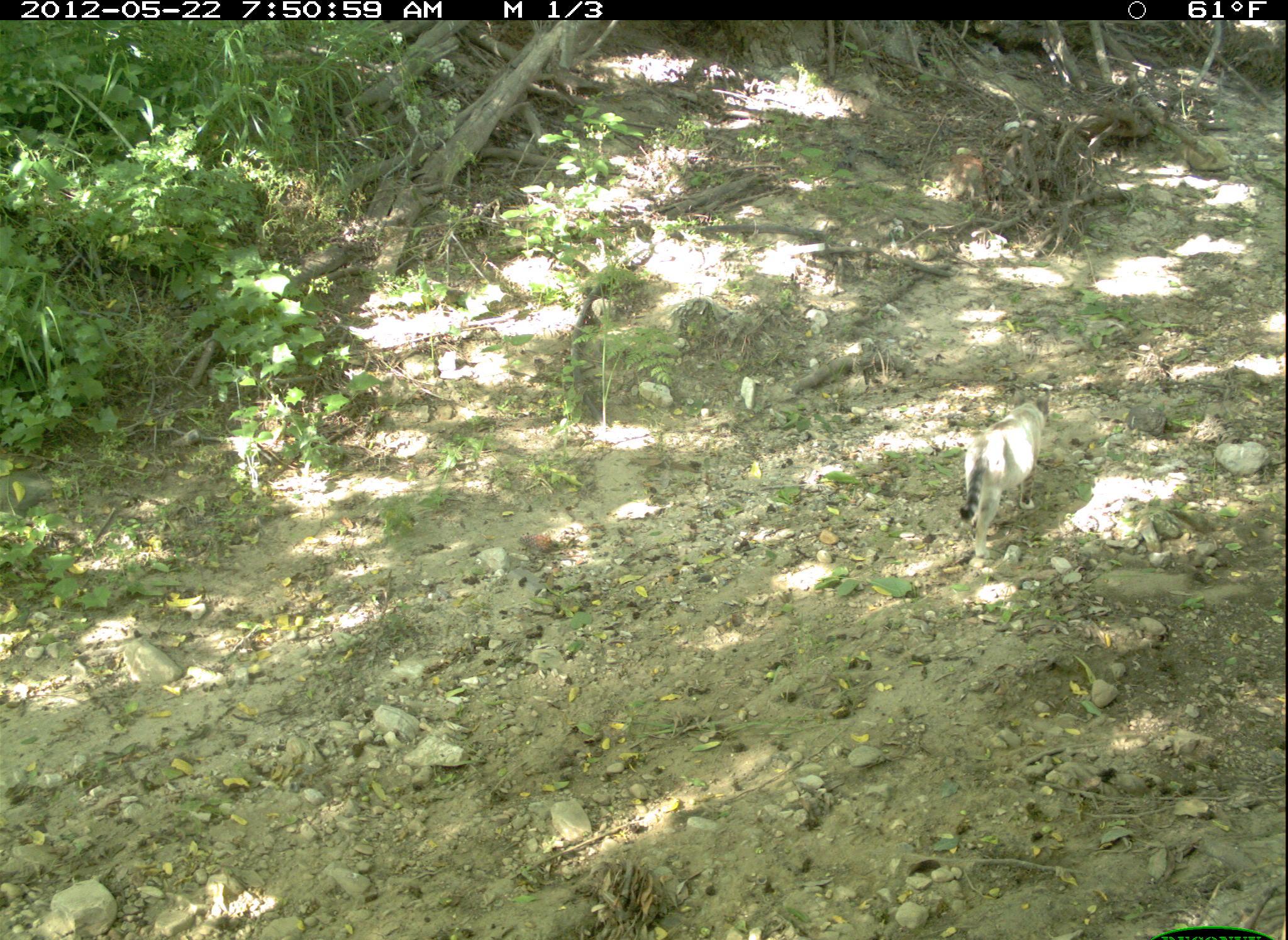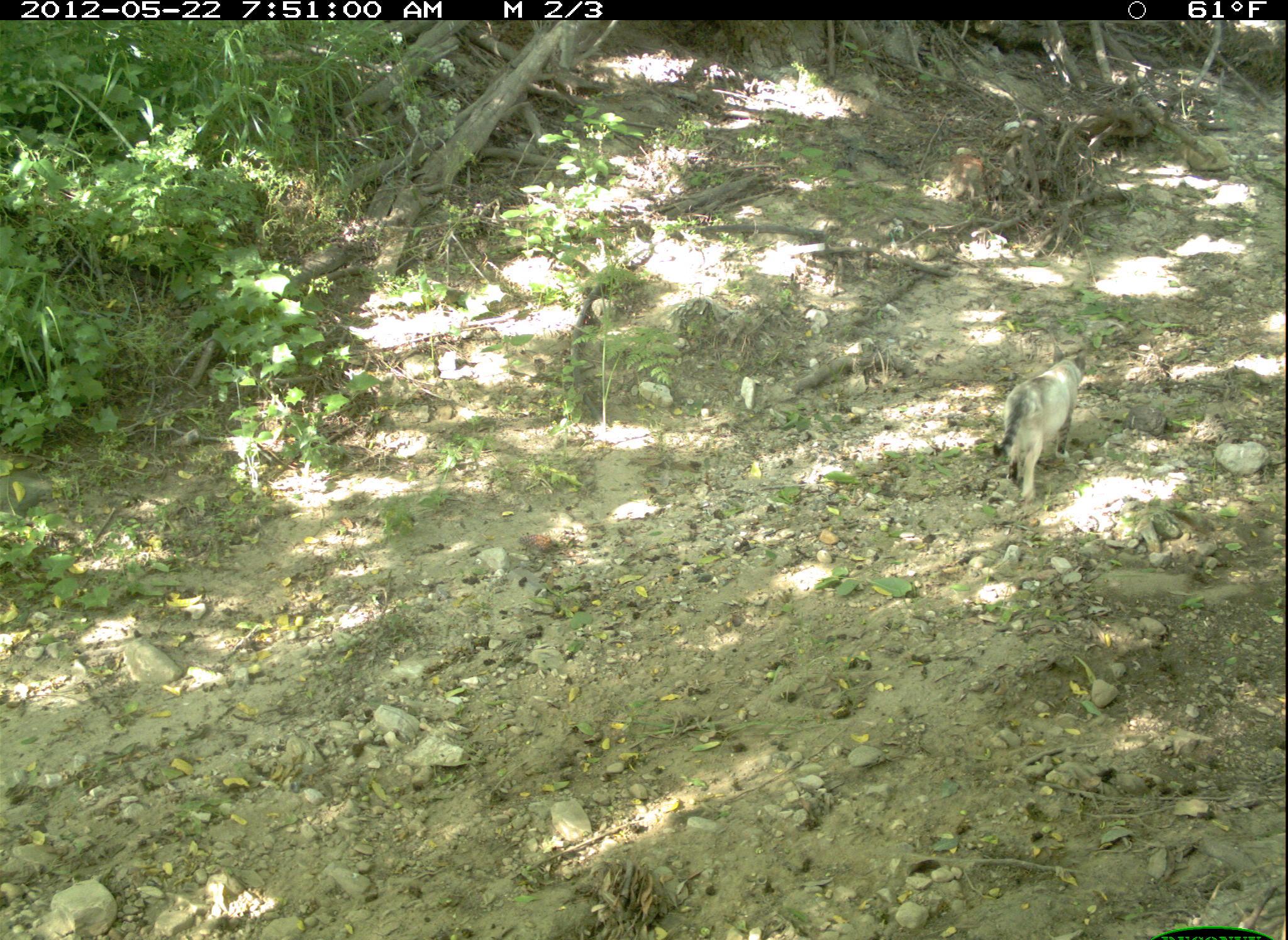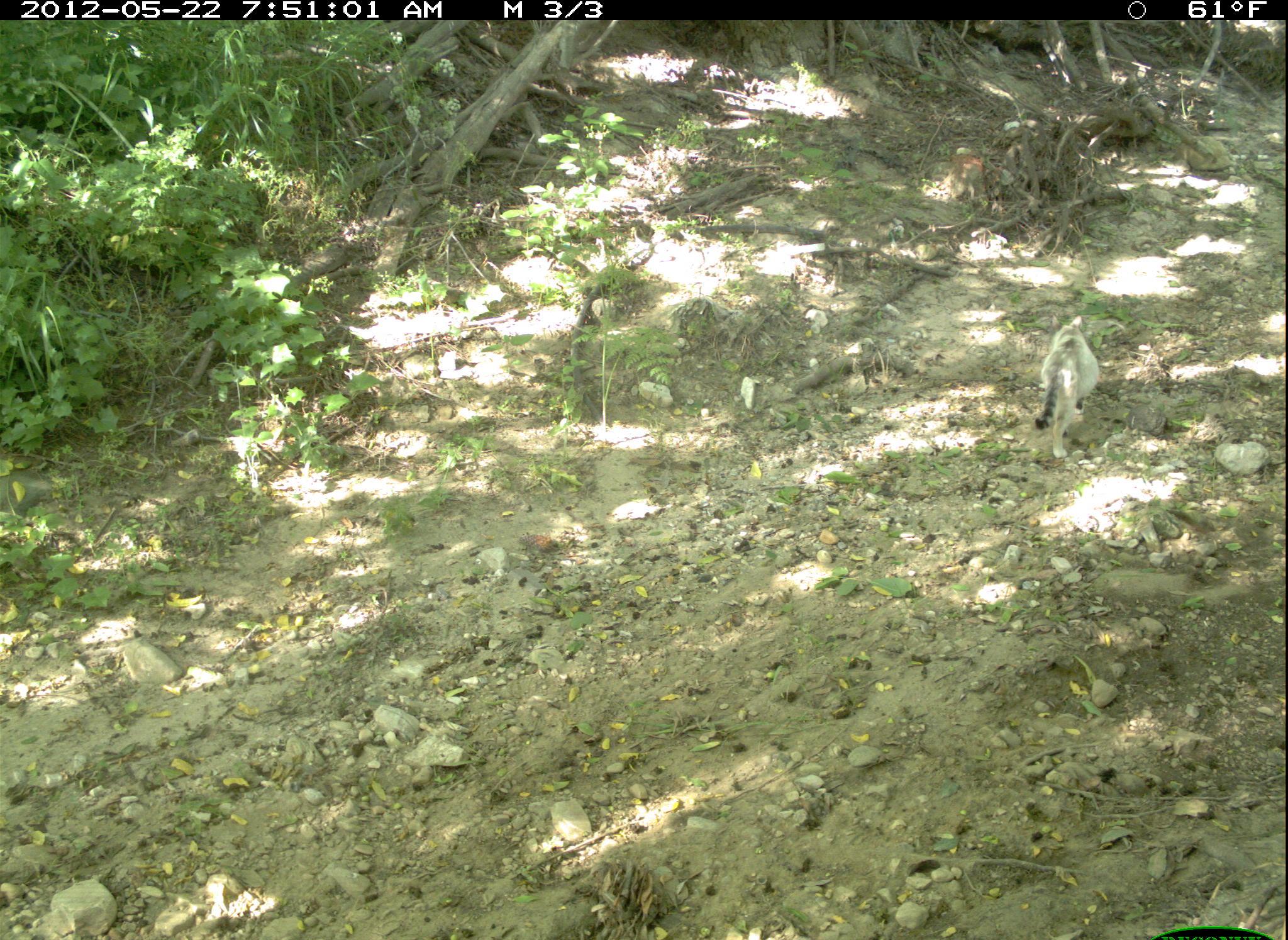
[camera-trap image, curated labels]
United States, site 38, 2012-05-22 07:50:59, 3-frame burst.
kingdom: Animalia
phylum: Chordata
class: Mammalia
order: Carnivora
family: Felidae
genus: Felis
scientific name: Felis catus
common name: cat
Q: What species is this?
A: Cat (Felis catus).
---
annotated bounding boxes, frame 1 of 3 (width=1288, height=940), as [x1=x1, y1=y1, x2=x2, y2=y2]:
cat: [x1=943, y1=375, x2=1079, y2=575]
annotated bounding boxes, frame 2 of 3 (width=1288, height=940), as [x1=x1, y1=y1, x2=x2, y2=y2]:
cat: [x1=979, y1=333, x2=1096, y2=511]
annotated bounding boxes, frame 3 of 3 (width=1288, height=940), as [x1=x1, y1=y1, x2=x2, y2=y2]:
cat: [x1=1022, y1=307, x2=1108, y2=471]